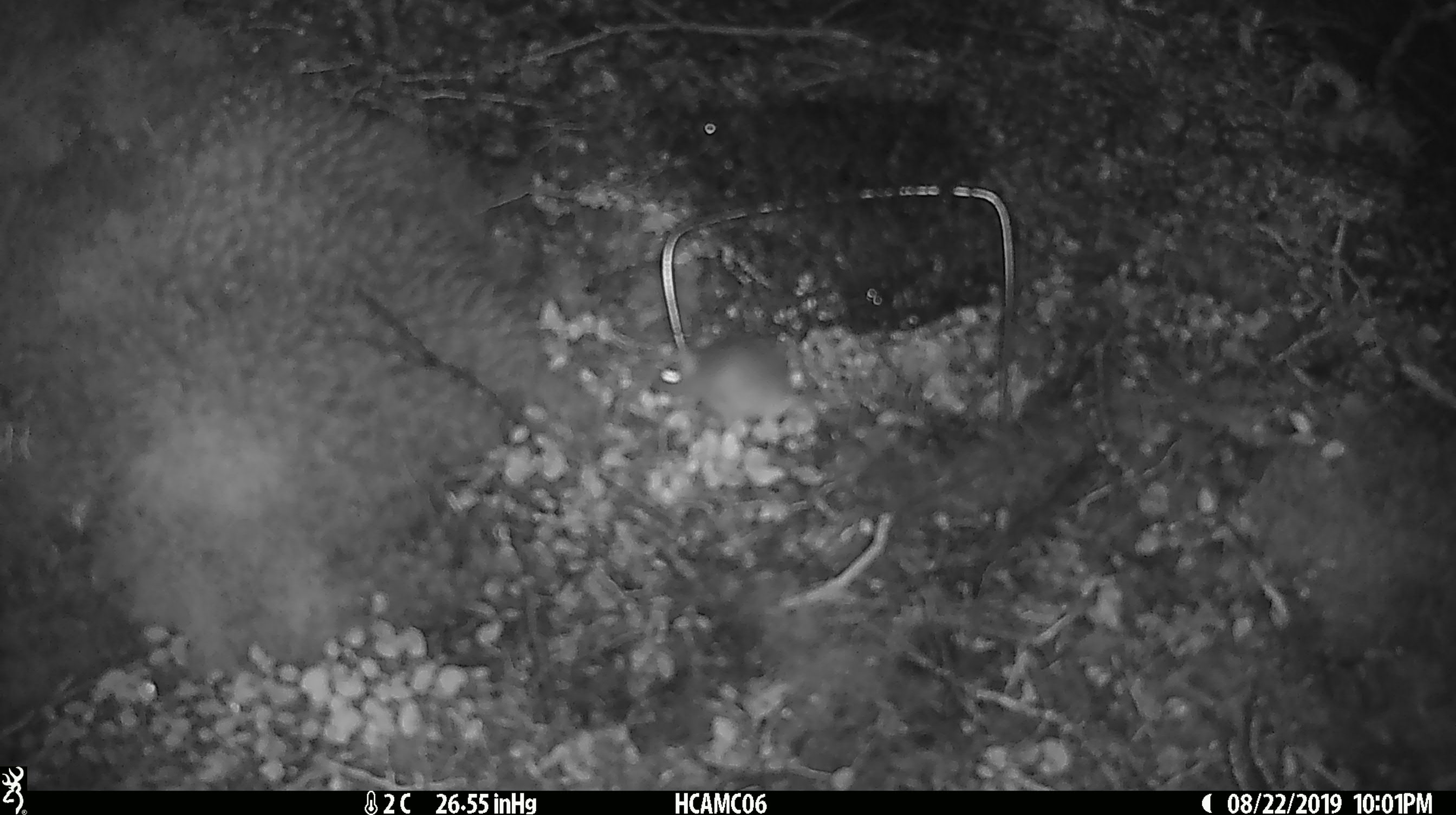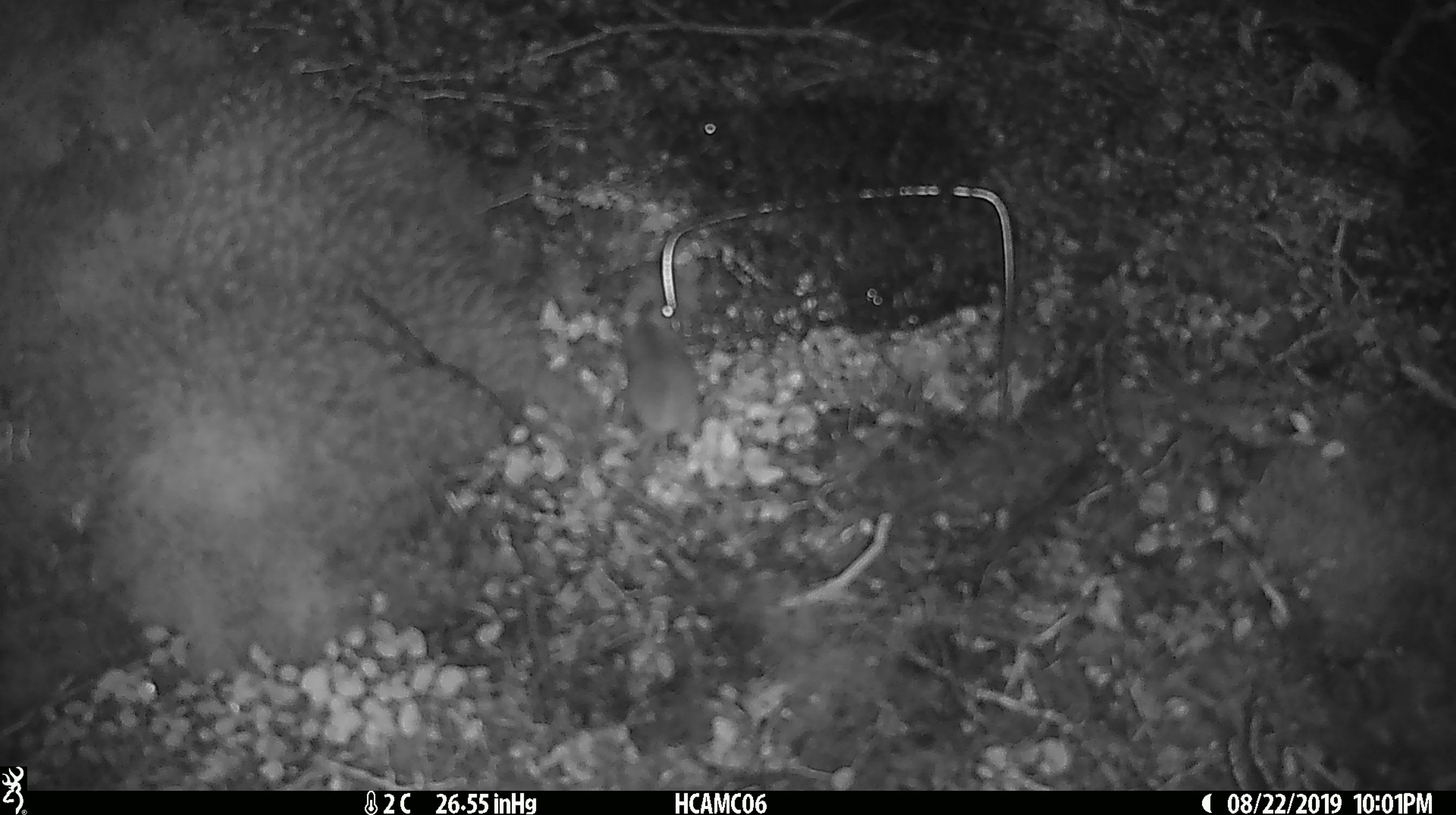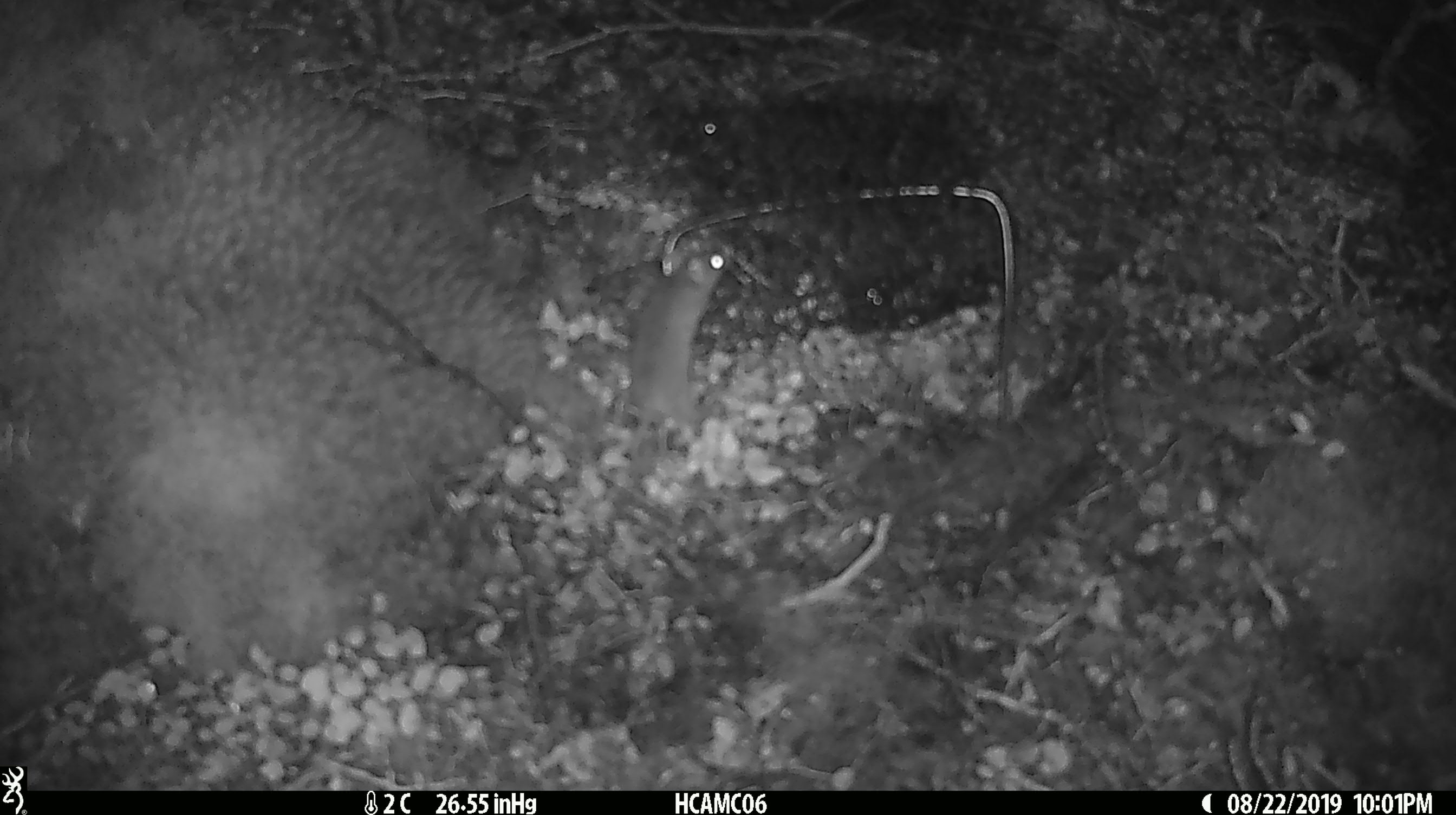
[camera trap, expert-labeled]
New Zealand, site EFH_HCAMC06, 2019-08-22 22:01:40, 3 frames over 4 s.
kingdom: Animalia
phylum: Chordata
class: Mammalia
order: Rodentia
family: Muridae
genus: Mus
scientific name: Mus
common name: mouse